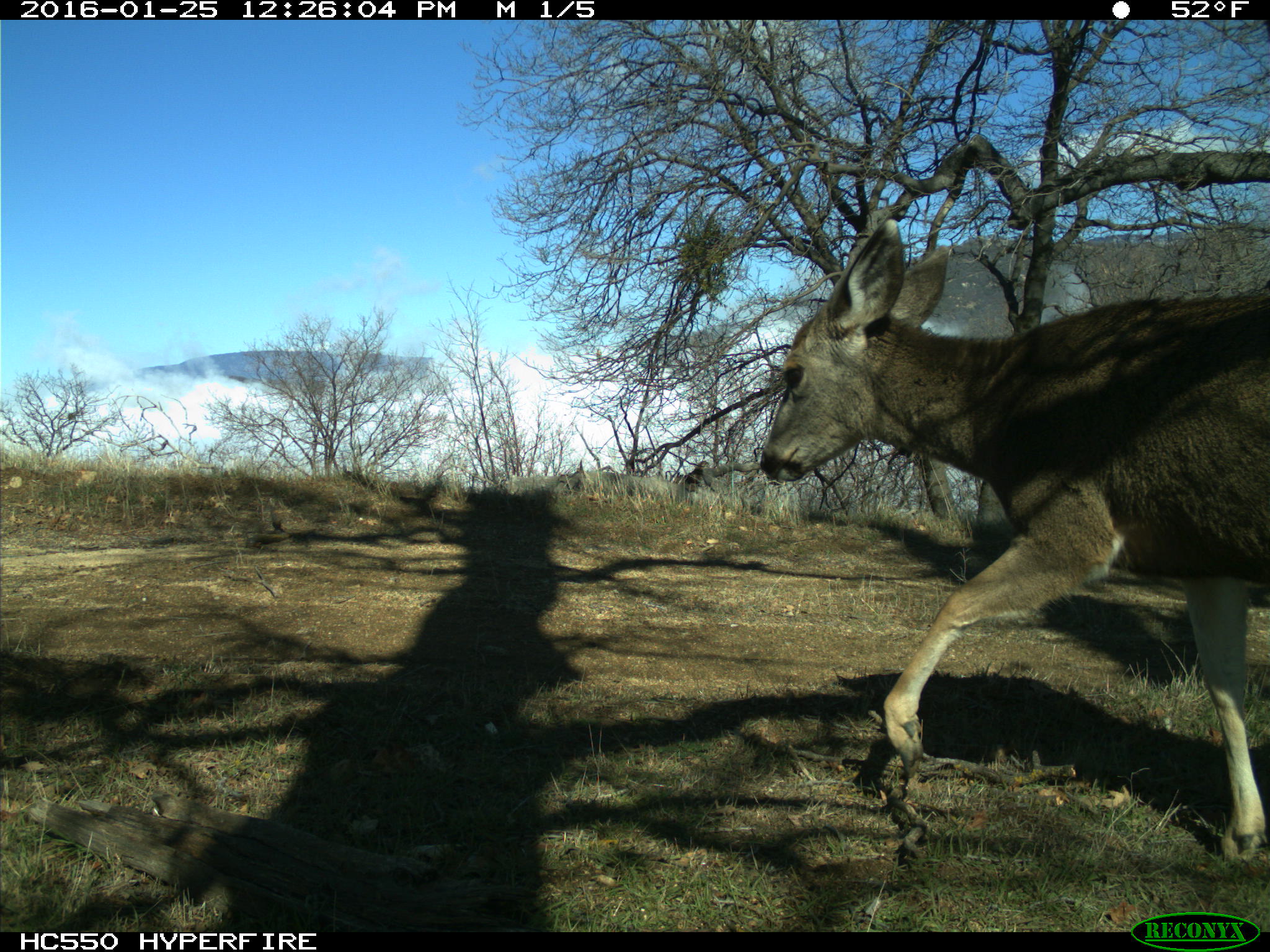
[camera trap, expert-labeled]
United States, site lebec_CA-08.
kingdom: Animalia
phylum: Chordata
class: Mammalia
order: Artiodactyla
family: Cervidae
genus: Odocoileus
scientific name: Odocoileus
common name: deer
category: unidentified deer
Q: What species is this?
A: Unidentified deer (deer) (Odocoileus).